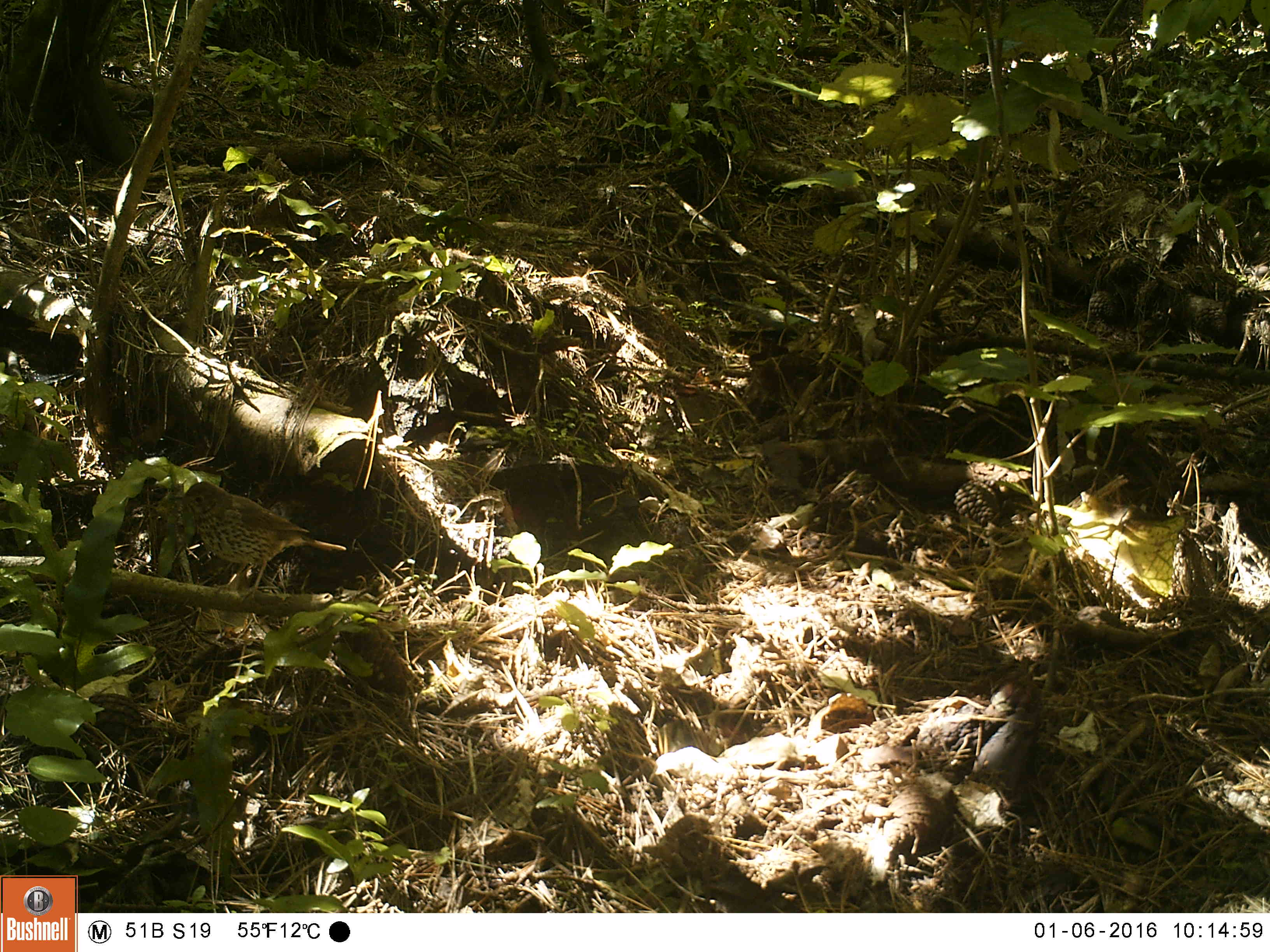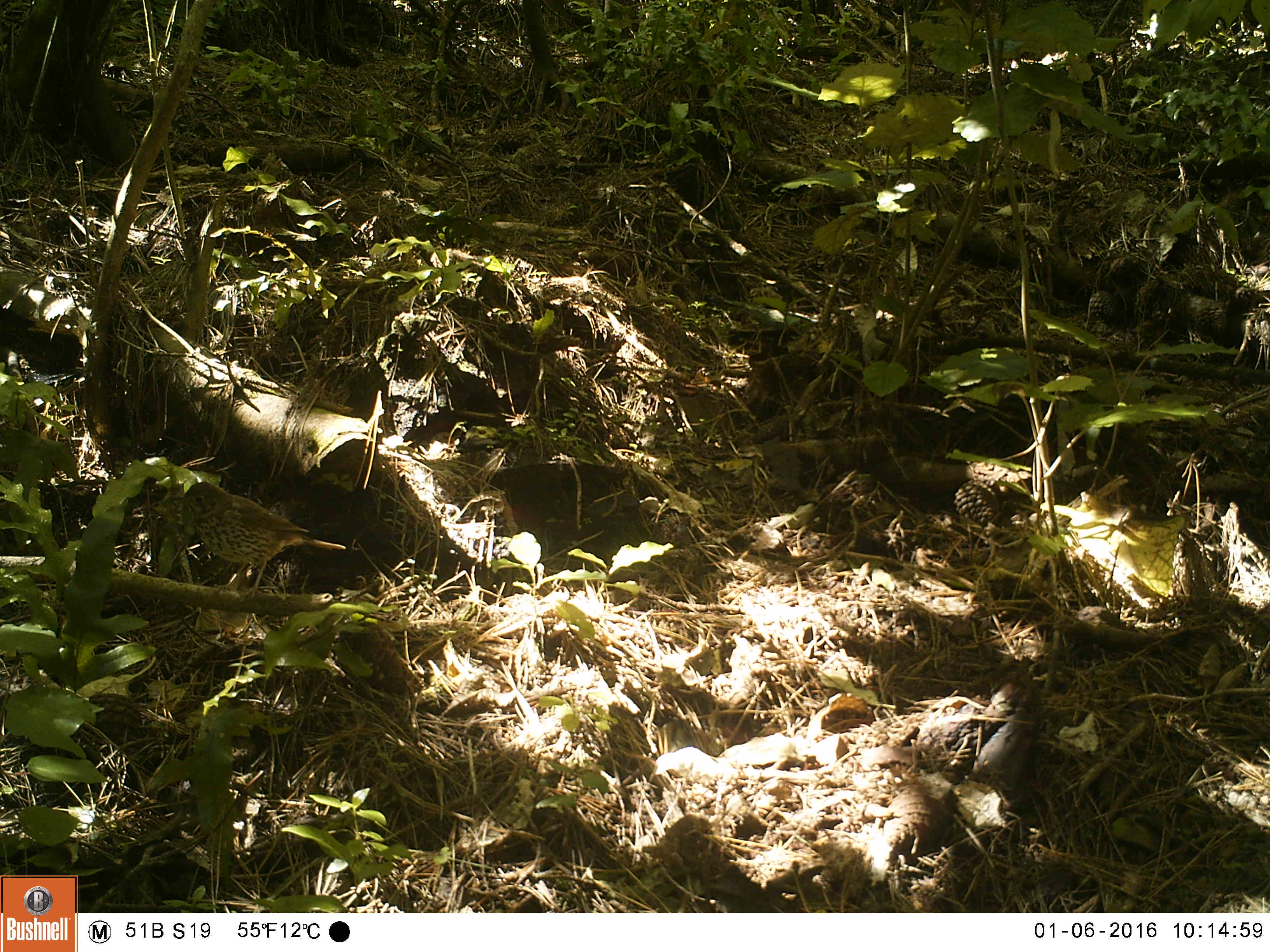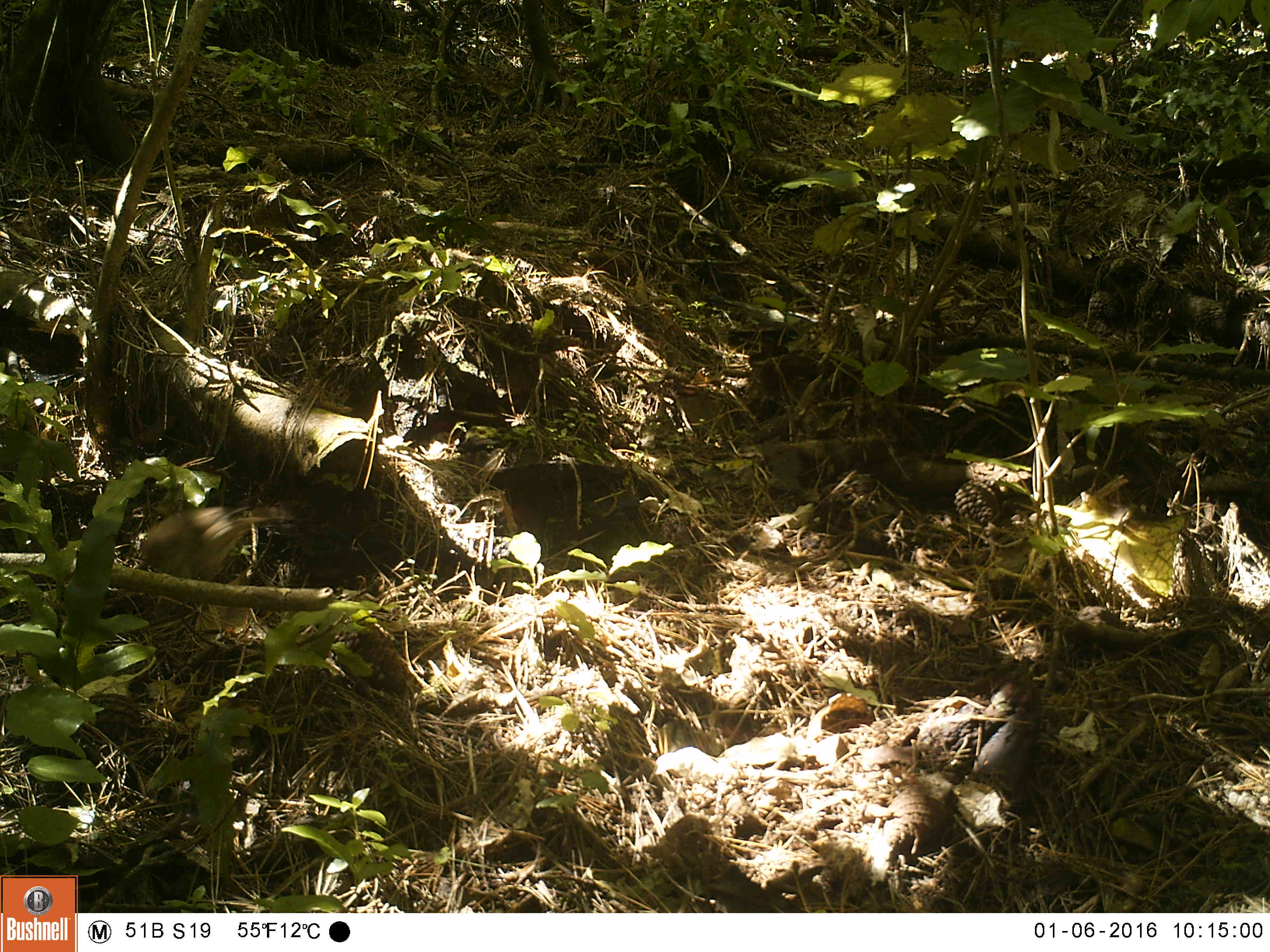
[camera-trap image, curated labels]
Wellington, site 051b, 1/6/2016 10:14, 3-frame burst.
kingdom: Animalia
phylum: Chordata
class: Aves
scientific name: Aves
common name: bird